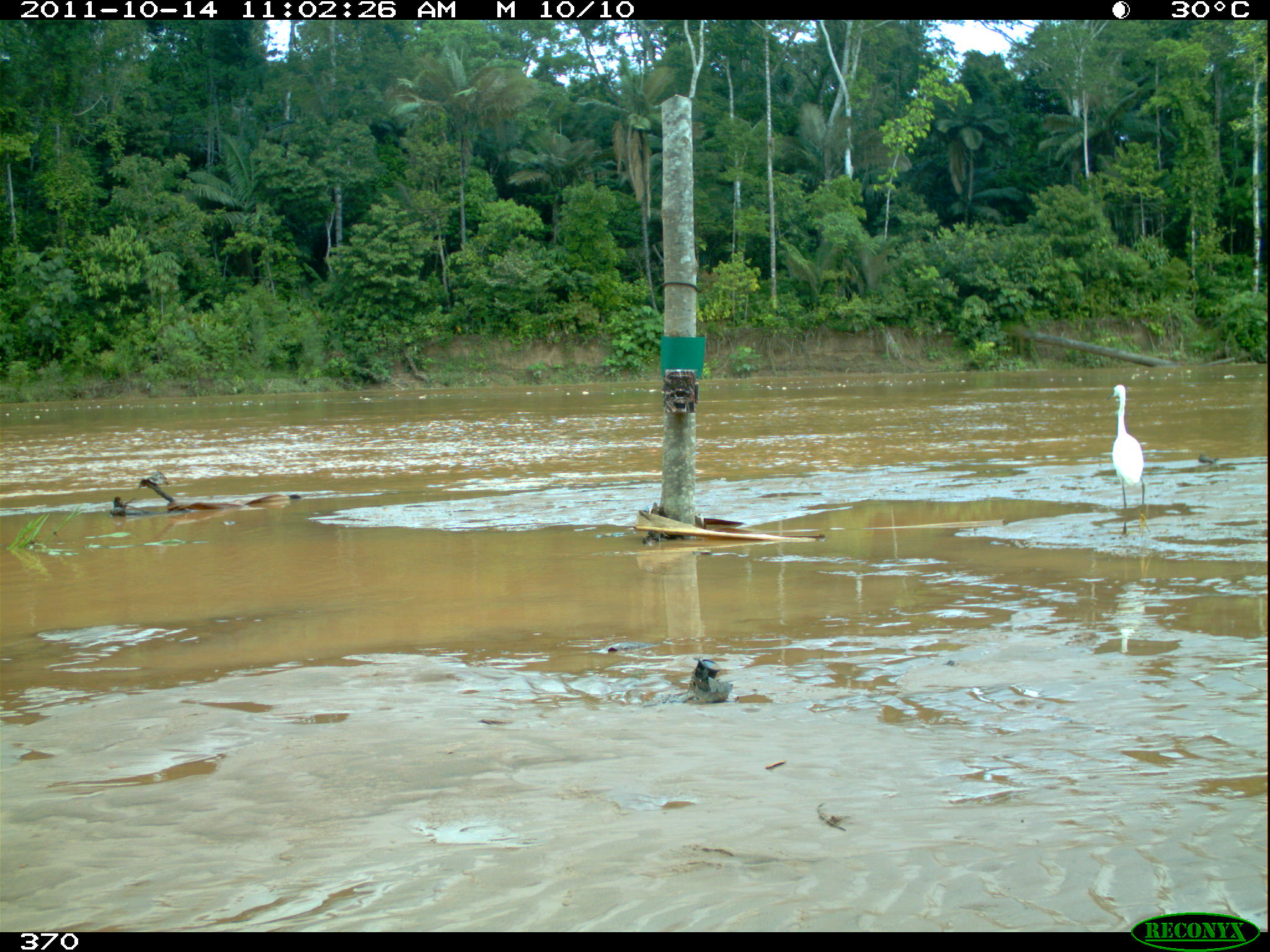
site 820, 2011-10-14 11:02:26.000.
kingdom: Animalia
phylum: Chordata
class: Aves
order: Pelecaniformes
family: Ardeidae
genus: Egretta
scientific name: Egretta thula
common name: snowy egret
Egretta thula (snowy egret).